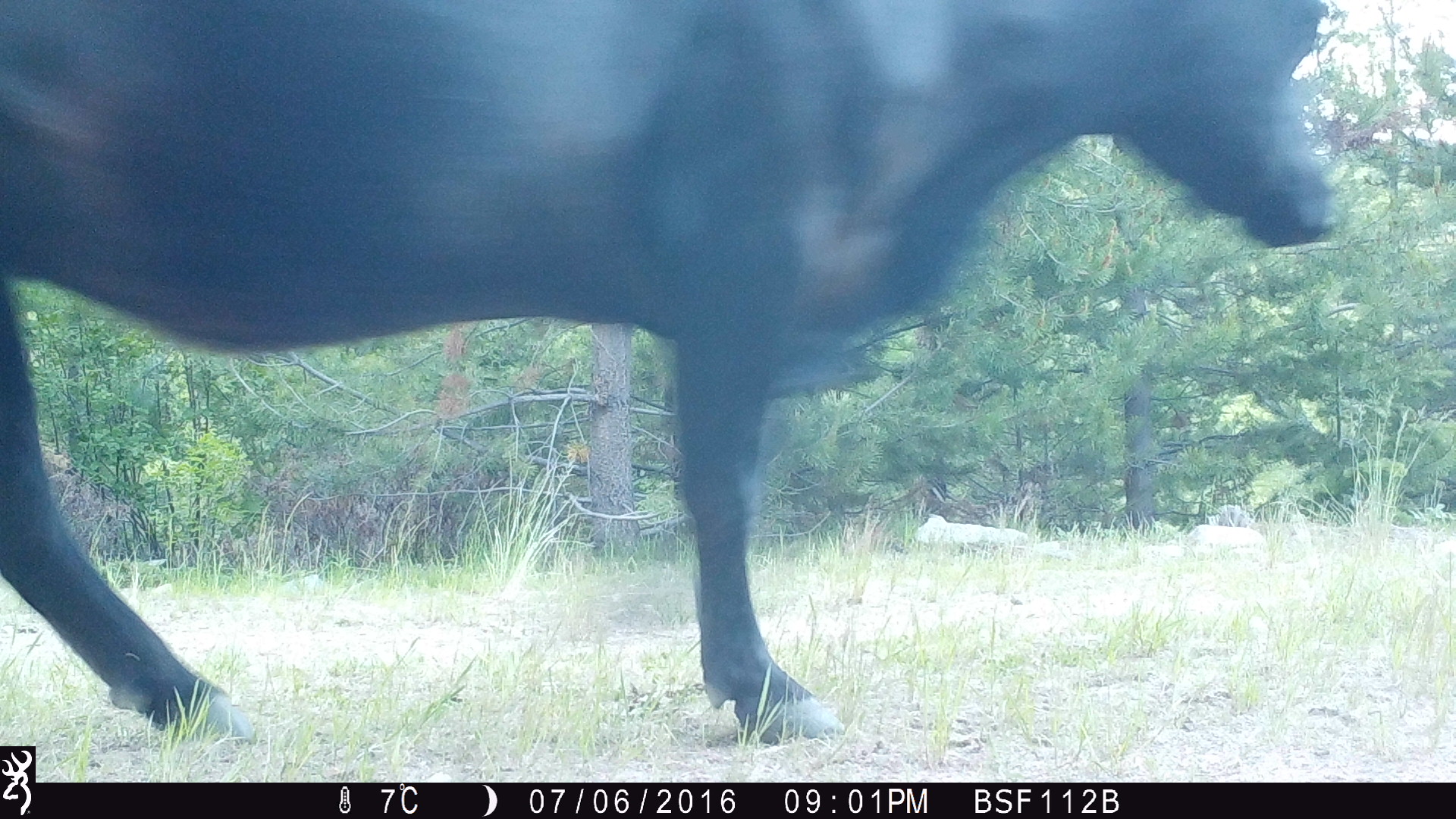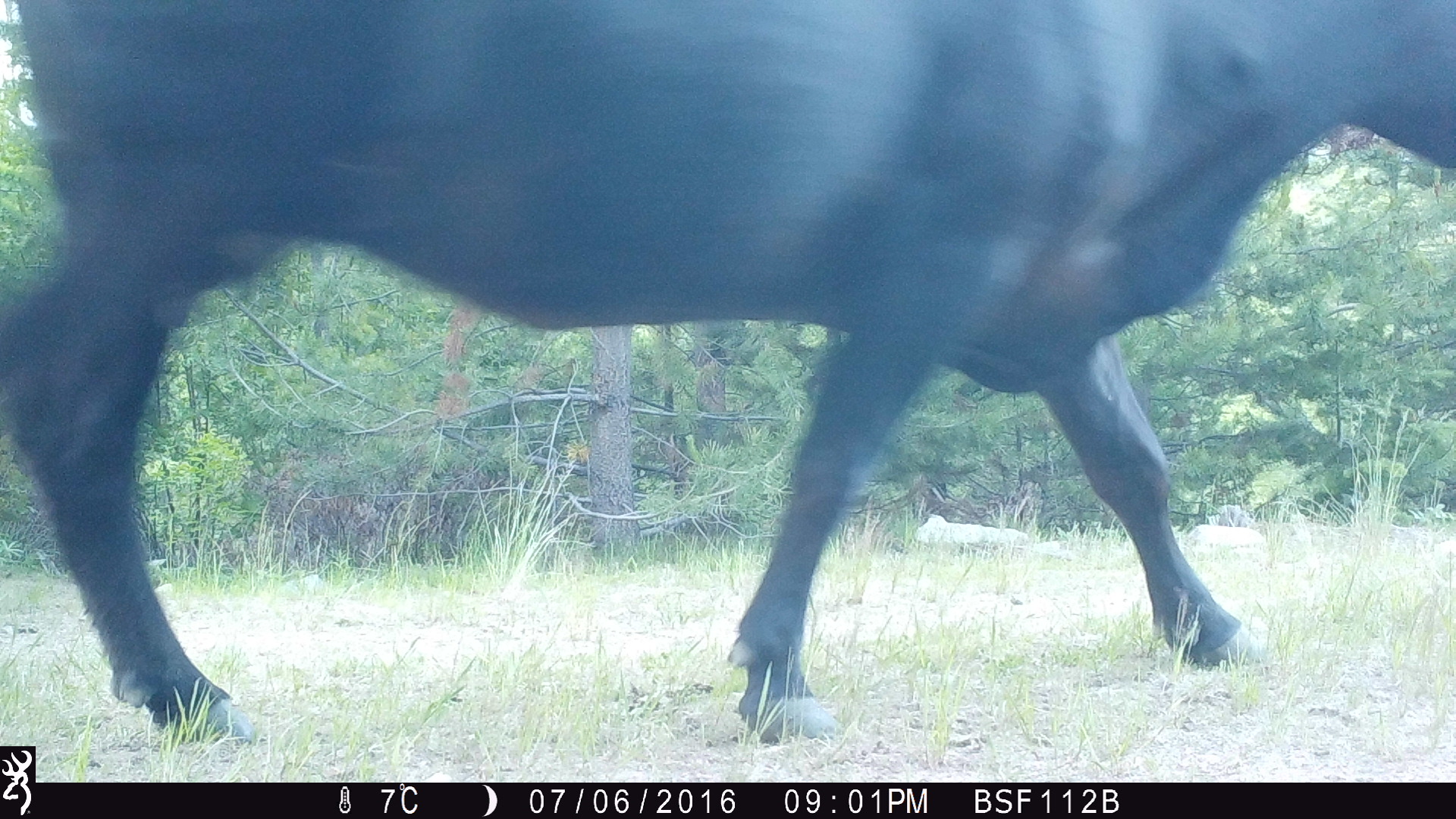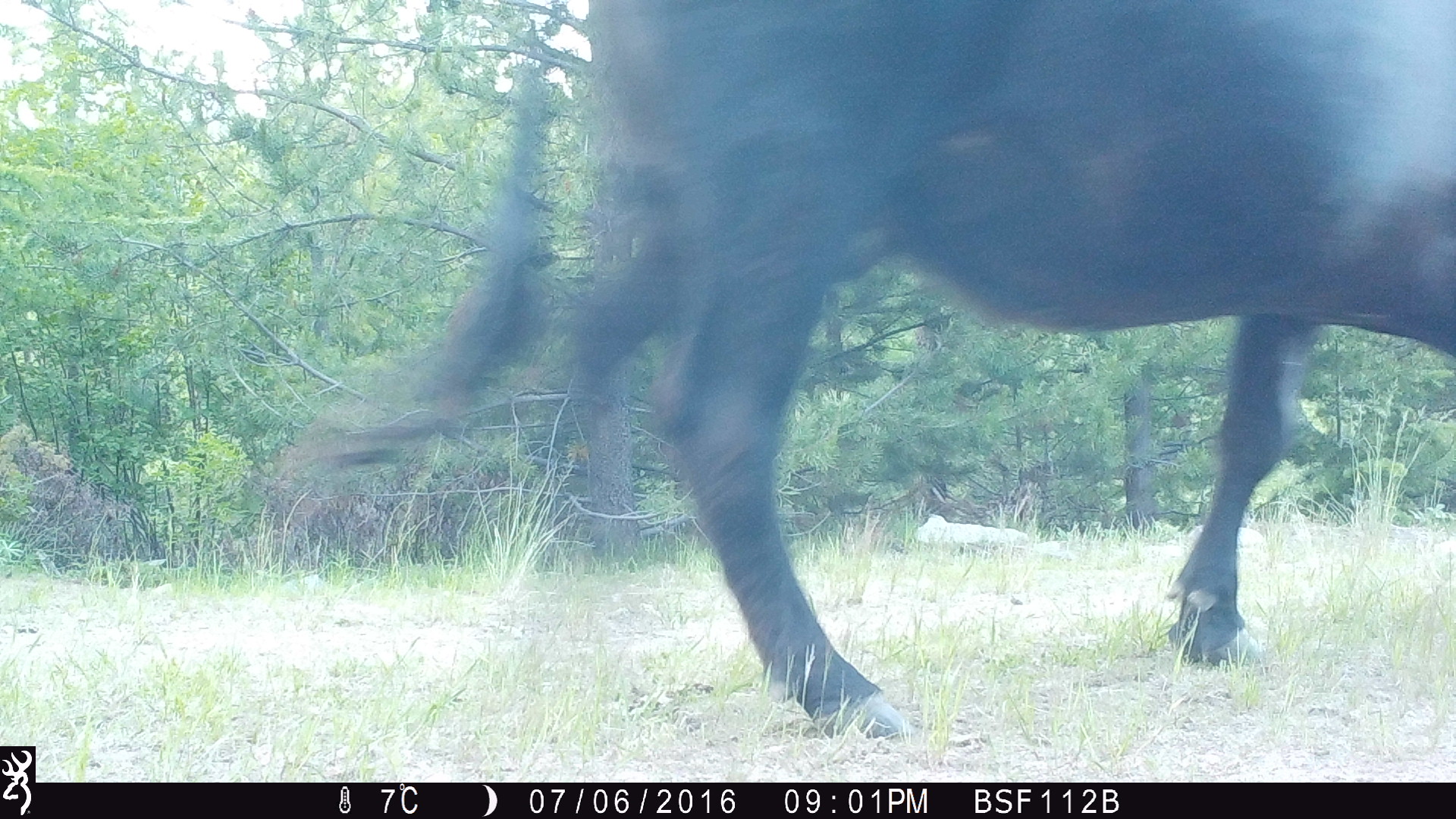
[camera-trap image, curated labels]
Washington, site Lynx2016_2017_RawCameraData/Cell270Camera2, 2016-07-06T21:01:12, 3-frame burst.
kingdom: Animalia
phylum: Chordata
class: Mammalia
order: Artiodactyla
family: Bovidae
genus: Bos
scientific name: Bos taurus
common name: domestic cattle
Domestic cattle (Bos taurus). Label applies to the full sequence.